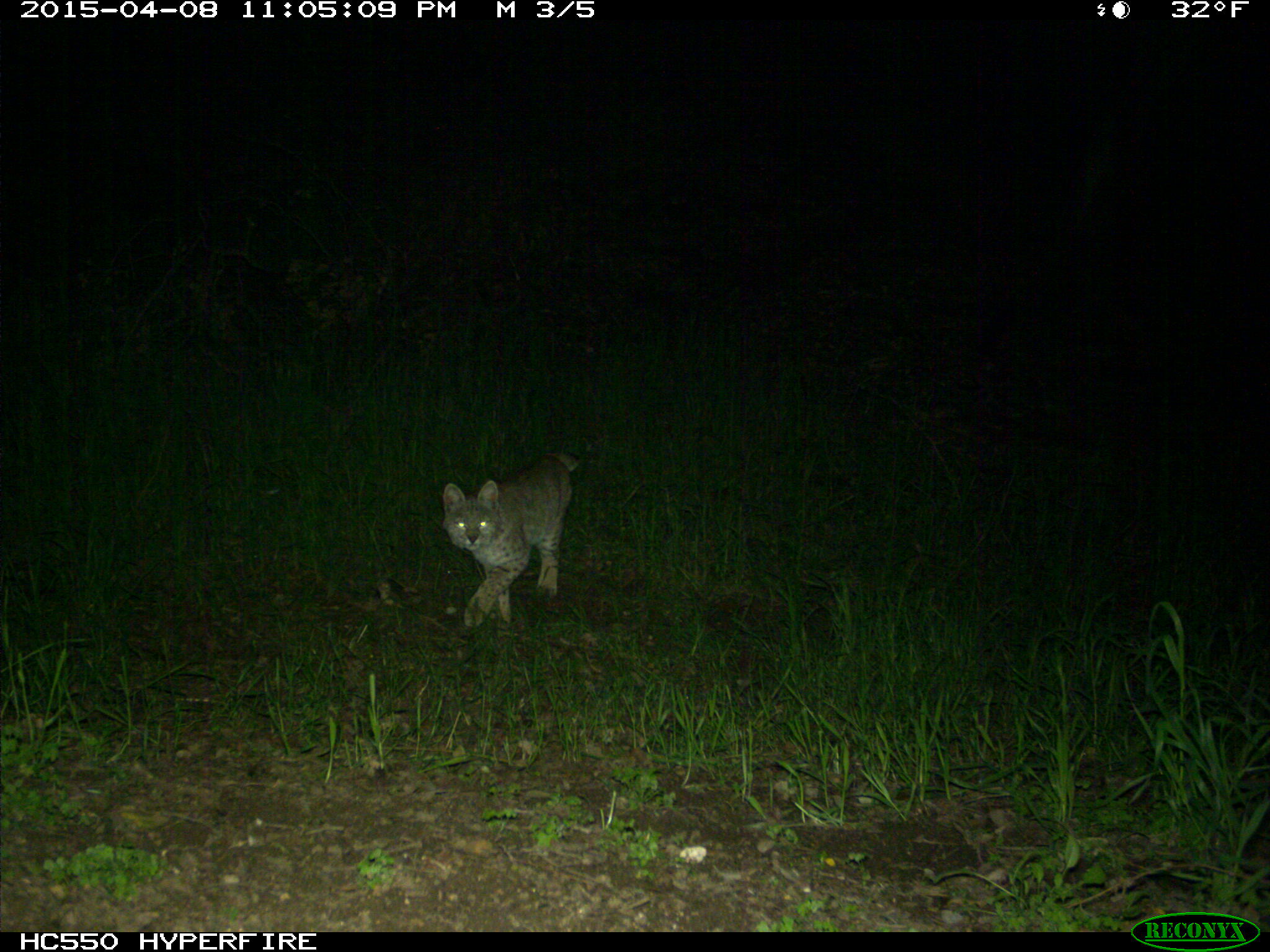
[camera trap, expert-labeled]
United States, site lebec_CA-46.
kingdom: Animalia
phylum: Chordata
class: Mammalia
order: Carnivora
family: Felidae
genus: Lynx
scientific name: Lynx rufus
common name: bobcat